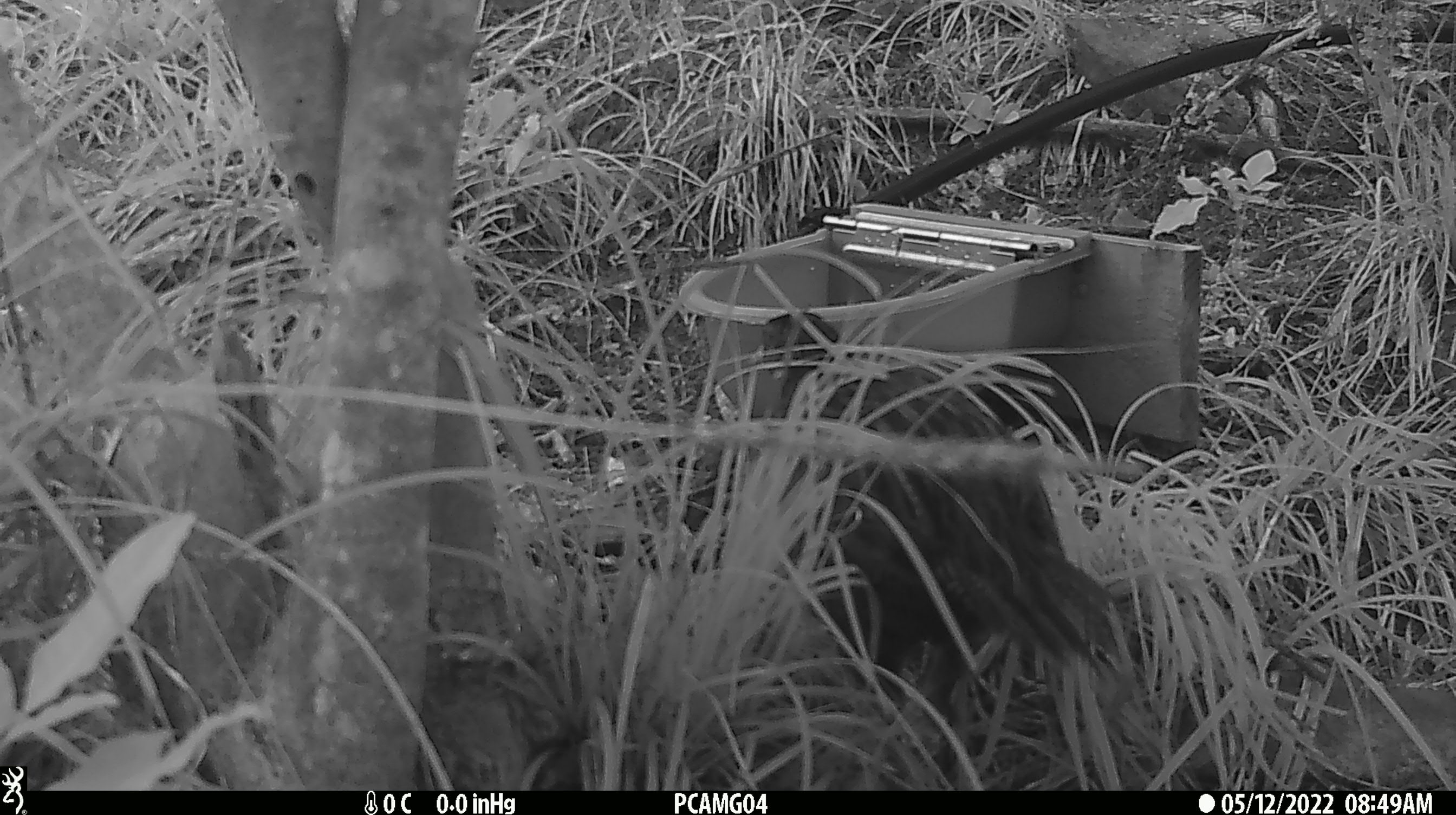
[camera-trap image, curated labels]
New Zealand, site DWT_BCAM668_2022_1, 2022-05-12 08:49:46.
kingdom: Animalia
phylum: Chordata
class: Aves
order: Gruiformes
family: Rallidae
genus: Gallirallus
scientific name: Gallirallus australis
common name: weka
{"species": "weka (Gallirallus australis)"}